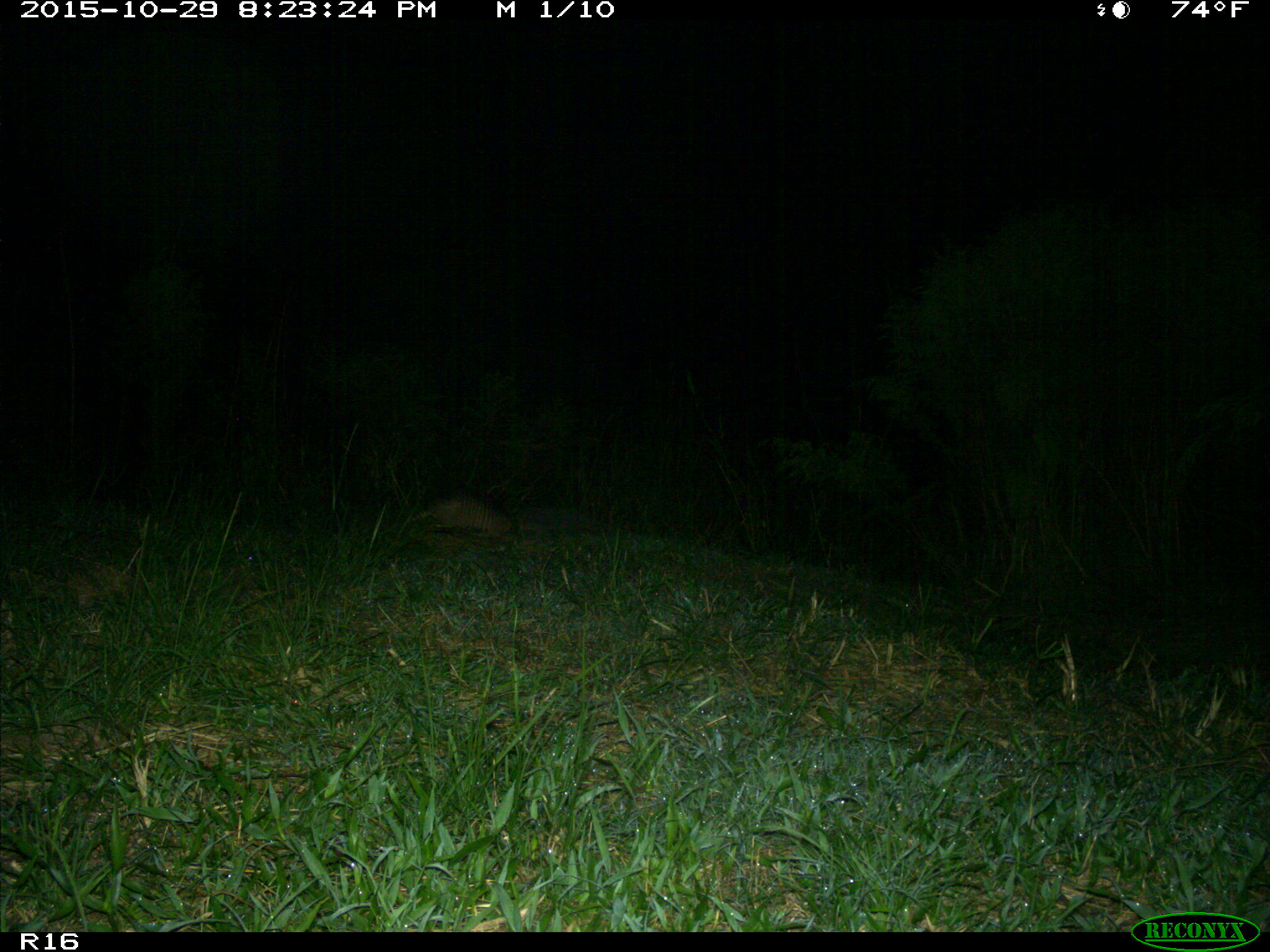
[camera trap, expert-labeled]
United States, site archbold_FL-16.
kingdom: Animalia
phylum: Chordata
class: Mammalia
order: Cingulata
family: Dasypodidae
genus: Dasypus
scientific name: Dasypus novemcinctus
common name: nine-banded armadillo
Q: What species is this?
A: Dasypus novemcinctus (nine-banded armadillo).